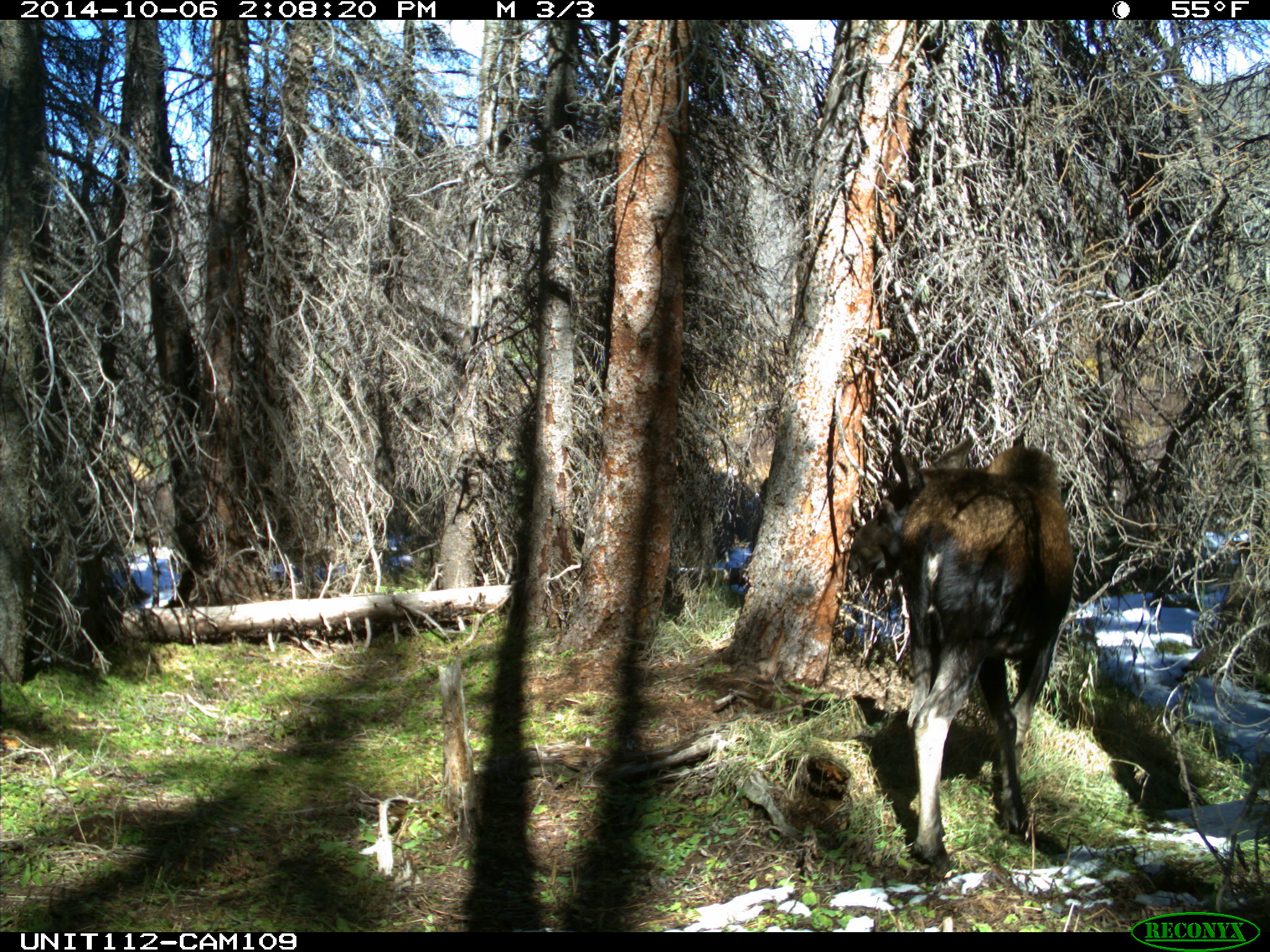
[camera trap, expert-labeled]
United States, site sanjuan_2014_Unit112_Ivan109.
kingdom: Animalia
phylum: Chordata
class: Mammalia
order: Artiodactyla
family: Cervidae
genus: Alces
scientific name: Alces alces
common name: moose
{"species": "Alces alces (moose)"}